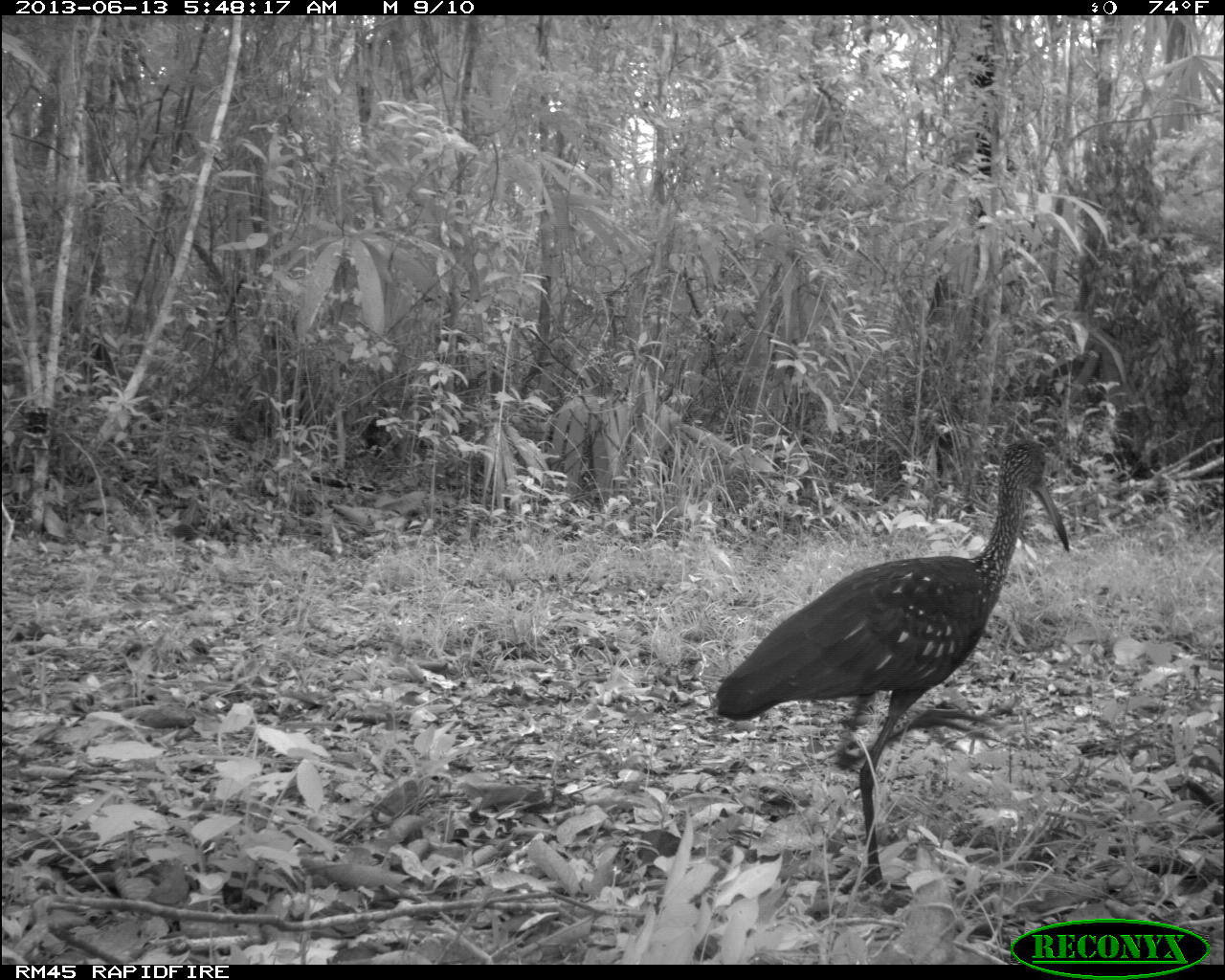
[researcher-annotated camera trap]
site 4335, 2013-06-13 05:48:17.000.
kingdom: Animalia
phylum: Chordata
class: Aves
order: Gruiformes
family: Aramidae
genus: Aramus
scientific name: Aramus guarauna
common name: limpkin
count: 1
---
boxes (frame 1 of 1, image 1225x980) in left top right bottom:
aramus guarauna: 713 435 1070 914